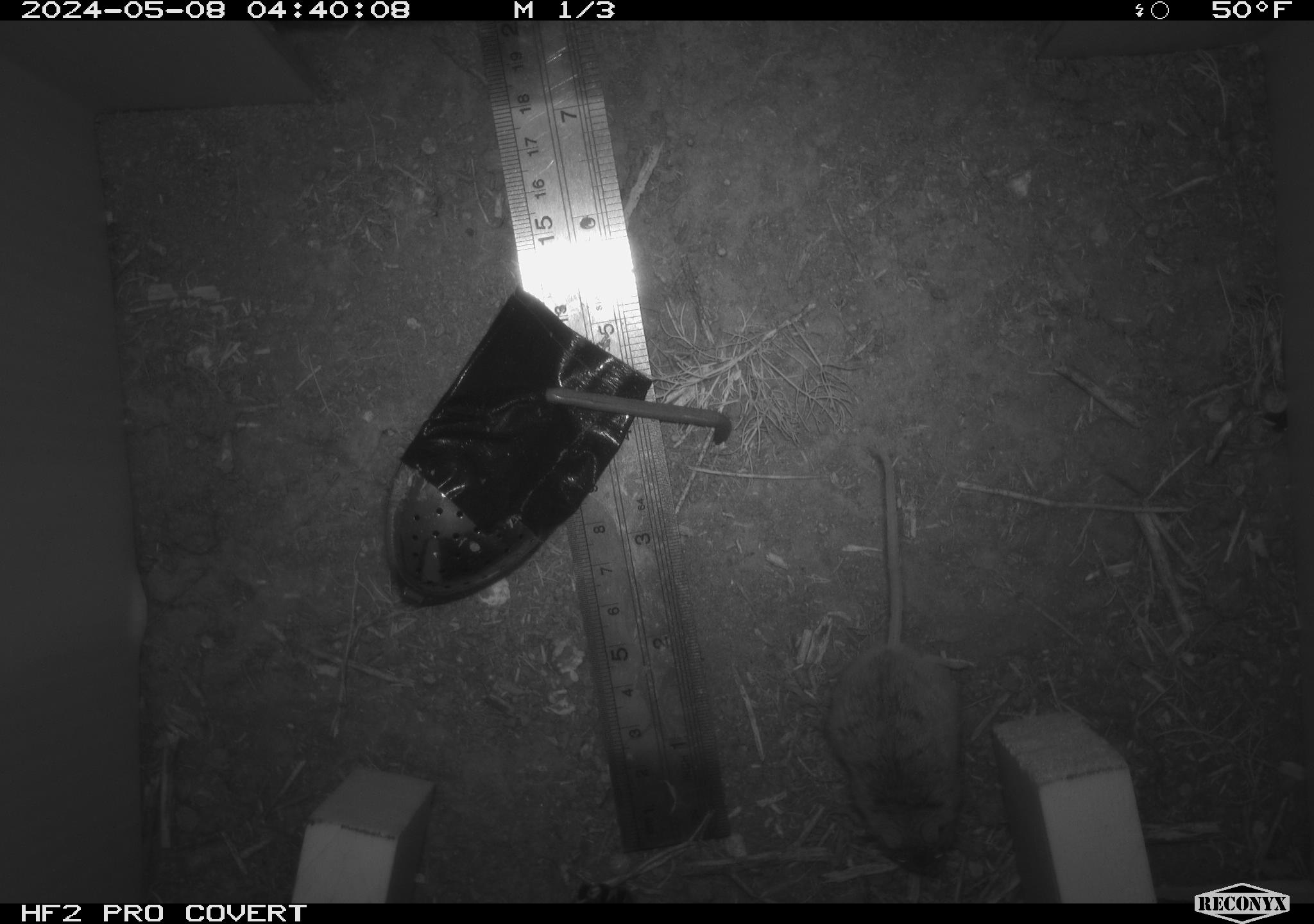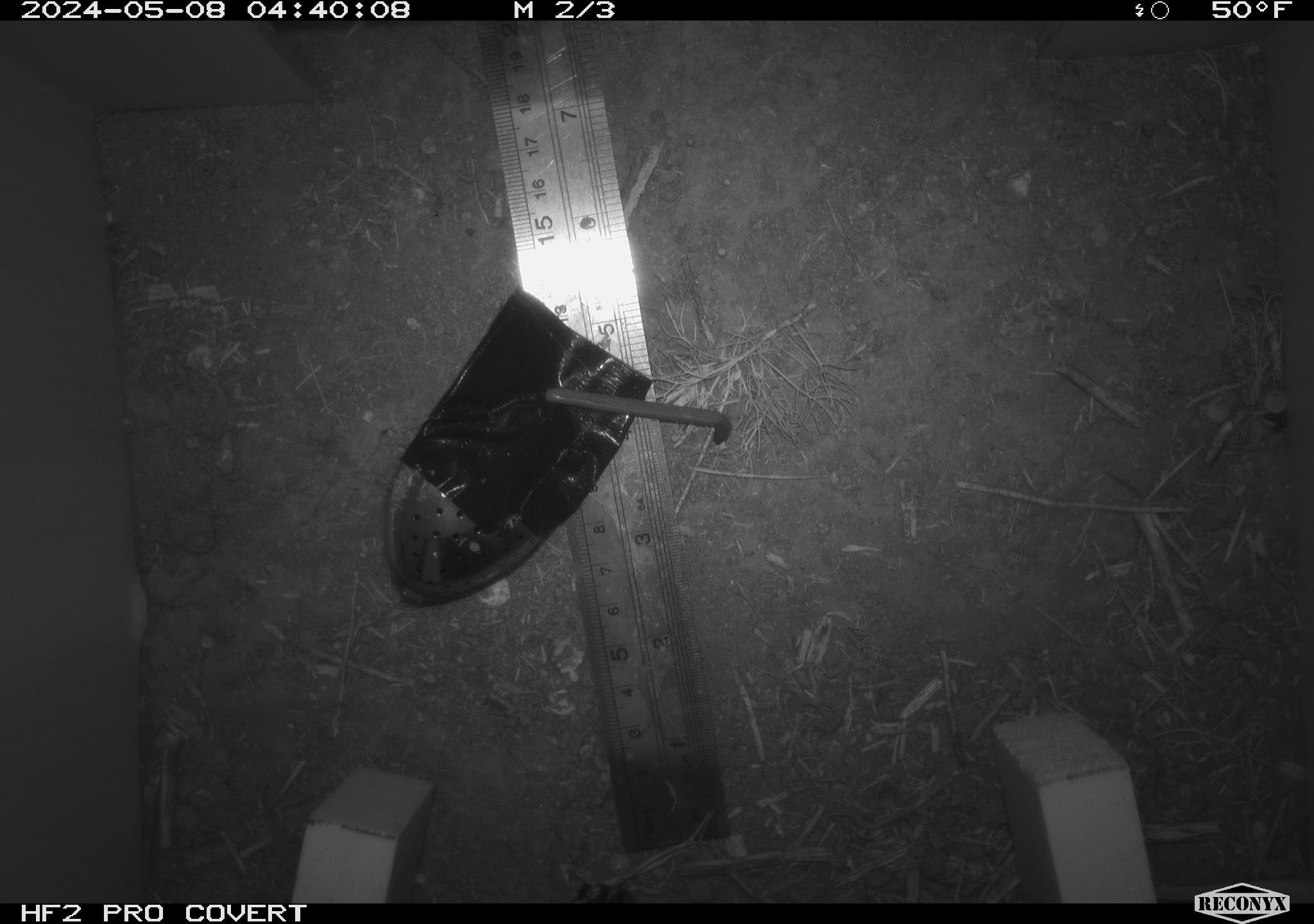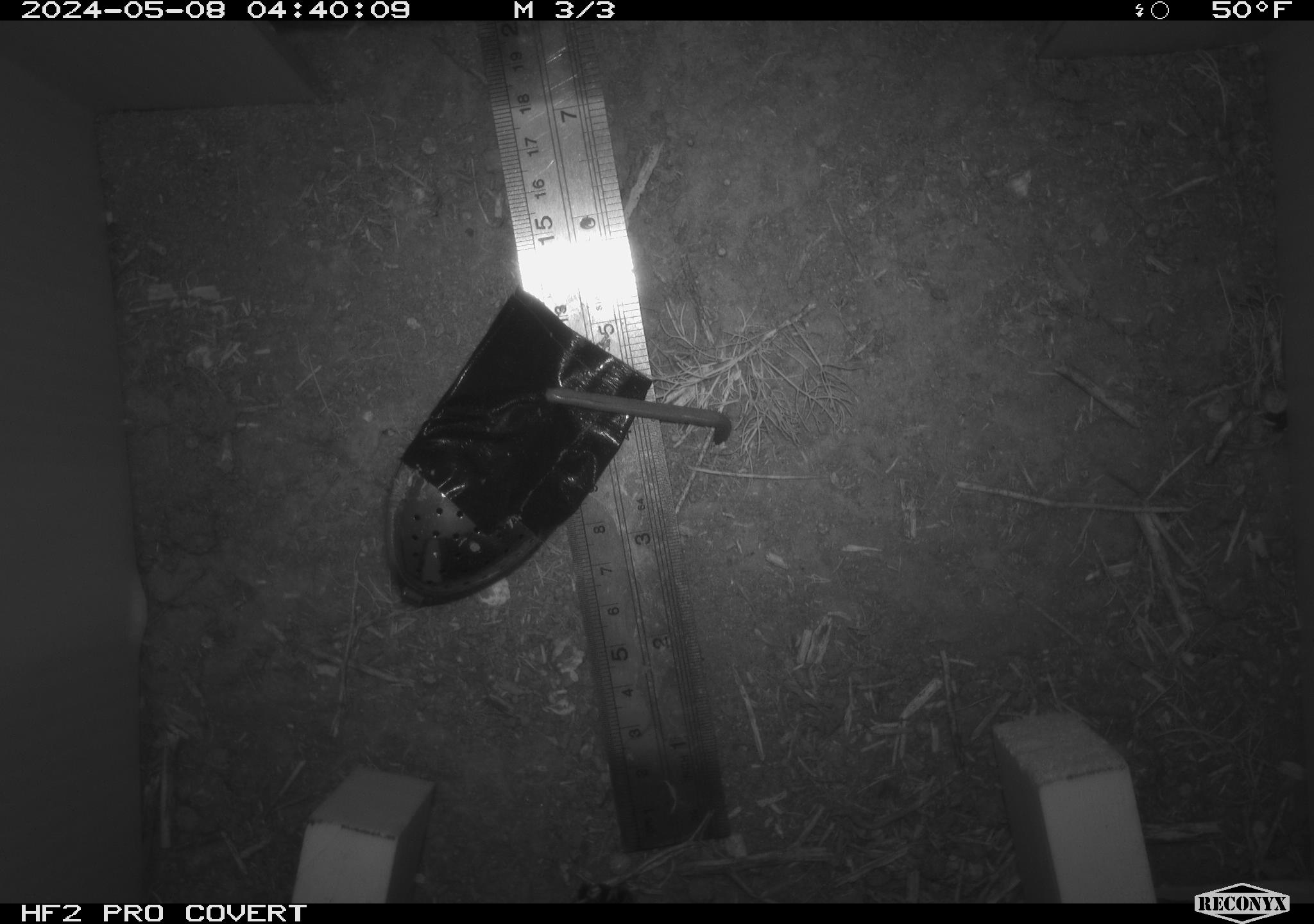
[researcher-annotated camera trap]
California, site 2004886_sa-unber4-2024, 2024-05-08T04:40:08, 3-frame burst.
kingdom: Animalia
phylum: Chordata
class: Mammalia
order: Rodentia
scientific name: Rodentia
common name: mouse species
Mouse species (Rodentia).